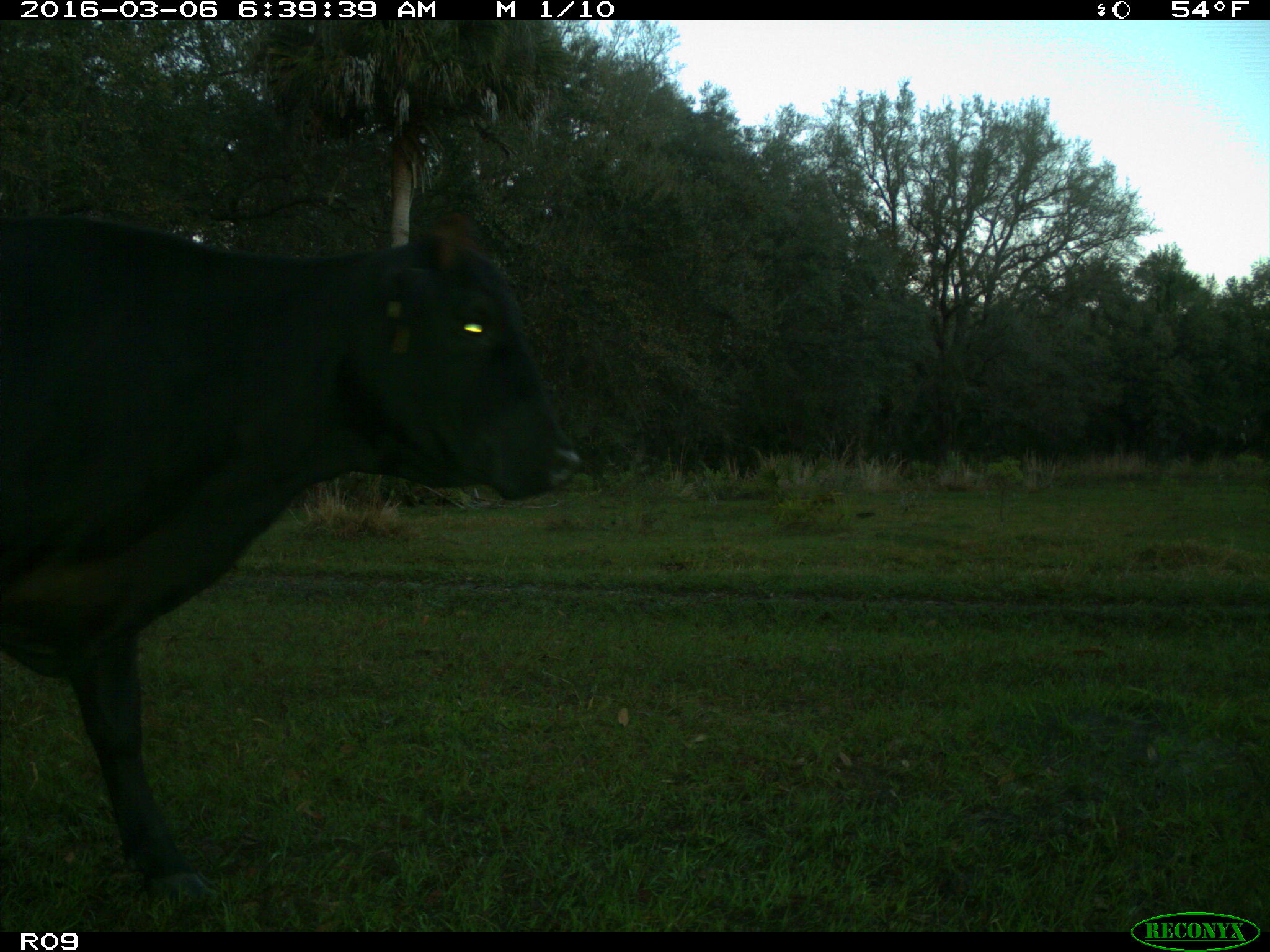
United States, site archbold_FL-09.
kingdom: Animalia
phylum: Chordata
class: Mammalia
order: Artiodactyla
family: Bovidae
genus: Bos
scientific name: Bos taurus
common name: domestic cow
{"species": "Bos taurus (domestic cow)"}